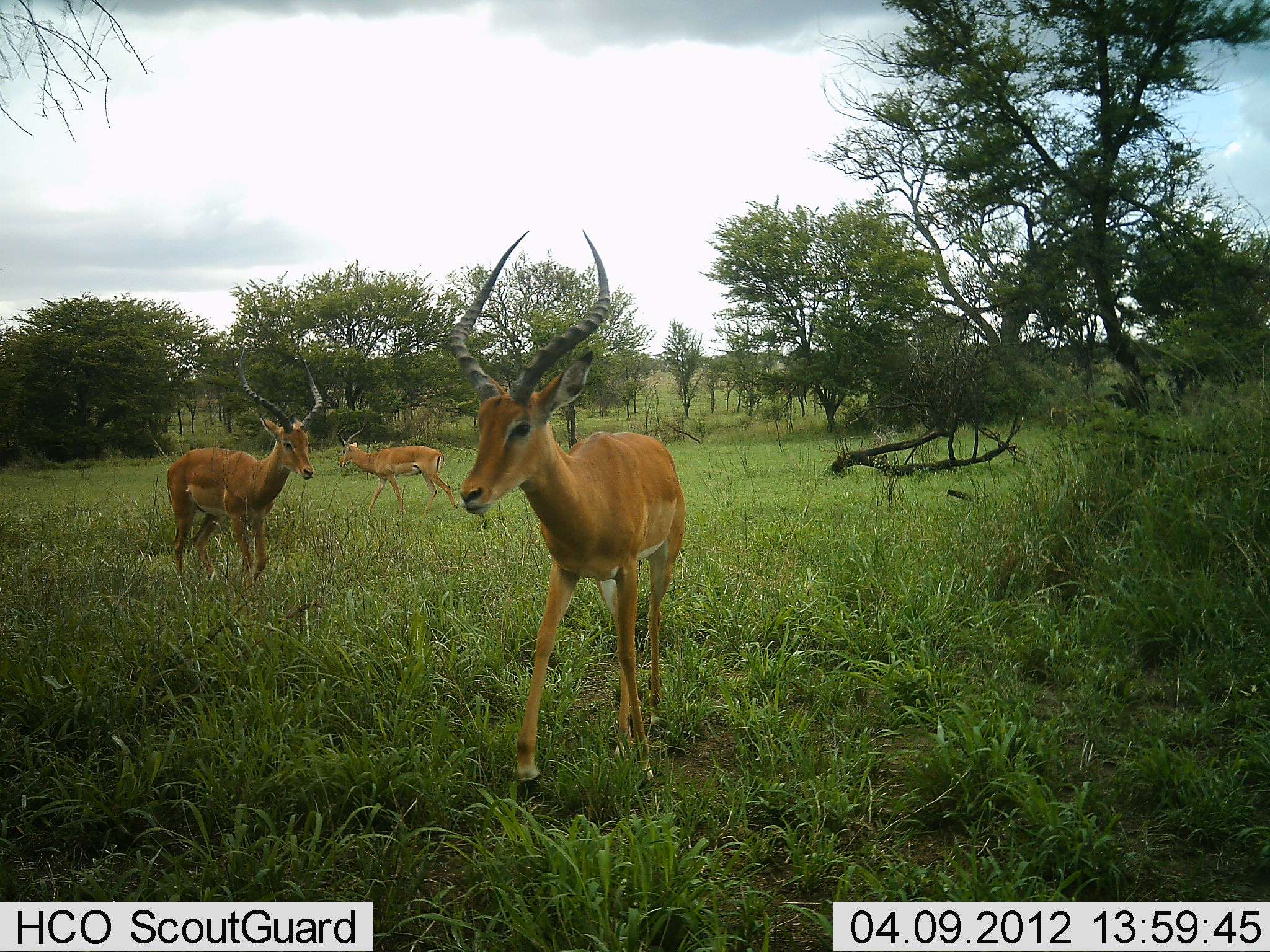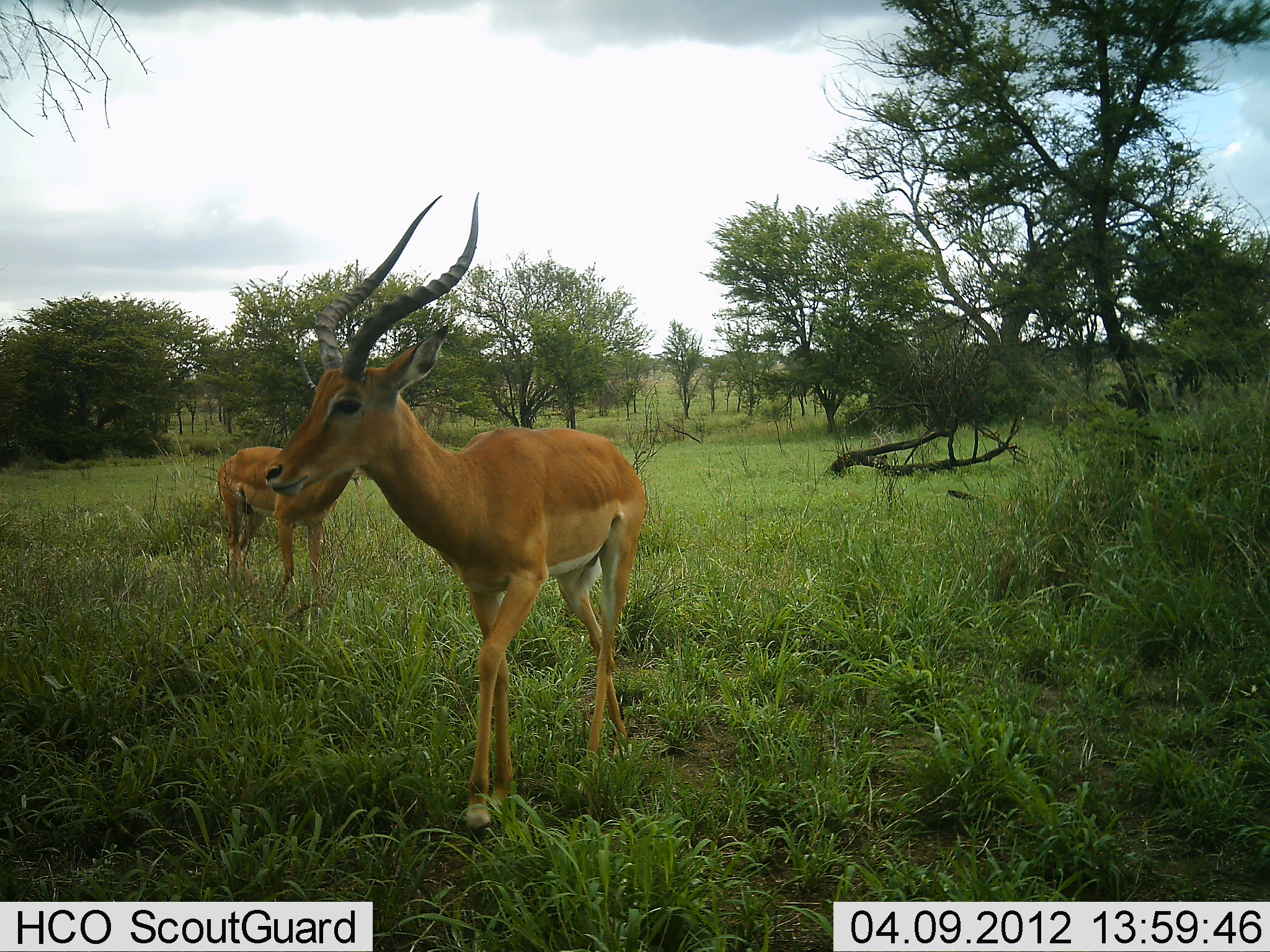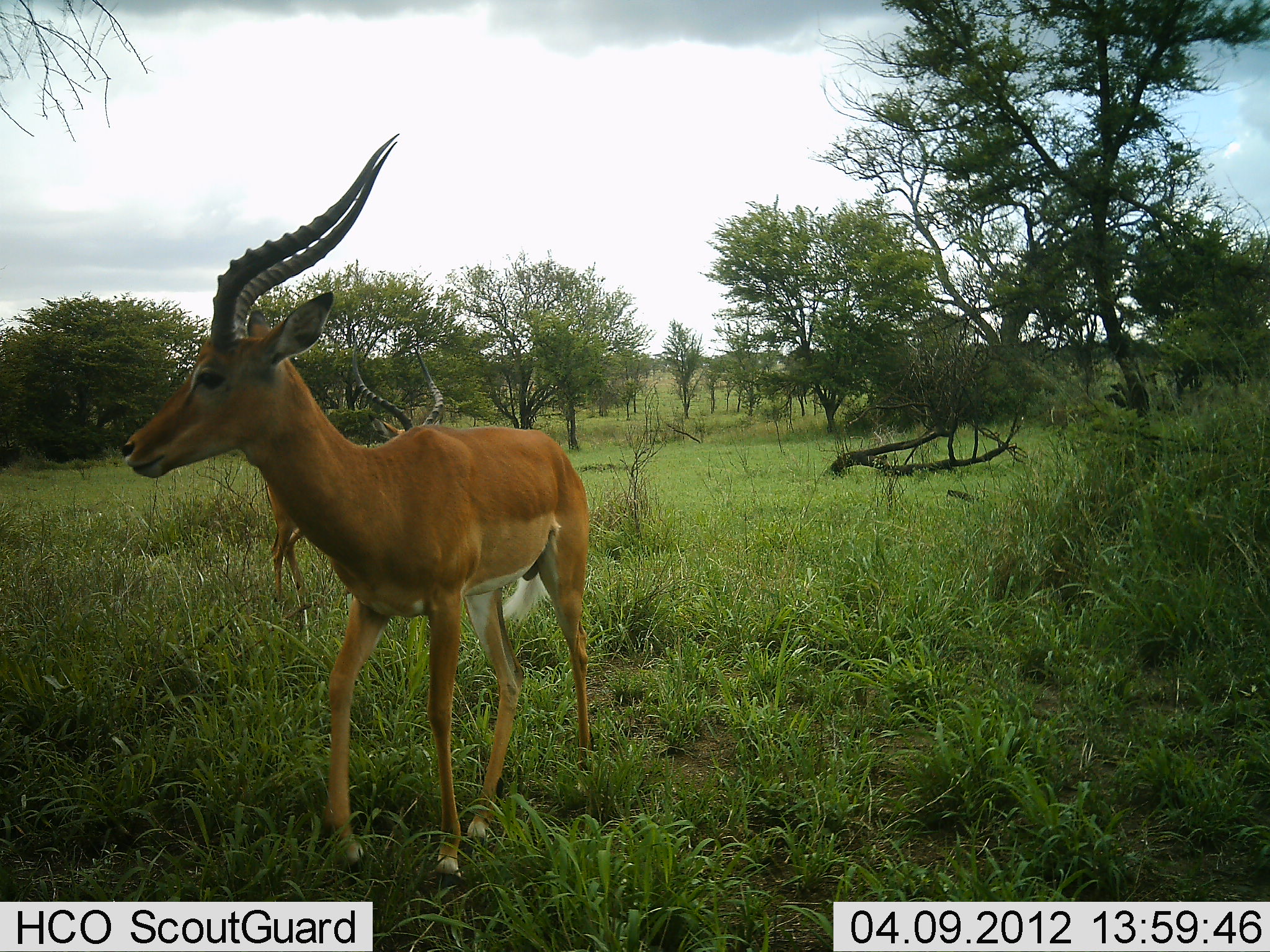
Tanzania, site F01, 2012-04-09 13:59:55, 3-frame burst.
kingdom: Animalia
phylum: Chordata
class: Mammalia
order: Artiodactyla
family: Bovidae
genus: Aepyceros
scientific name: Aepyceros melampus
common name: impala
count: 3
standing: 24%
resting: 0%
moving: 95%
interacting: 5%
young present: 0%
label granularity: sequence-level